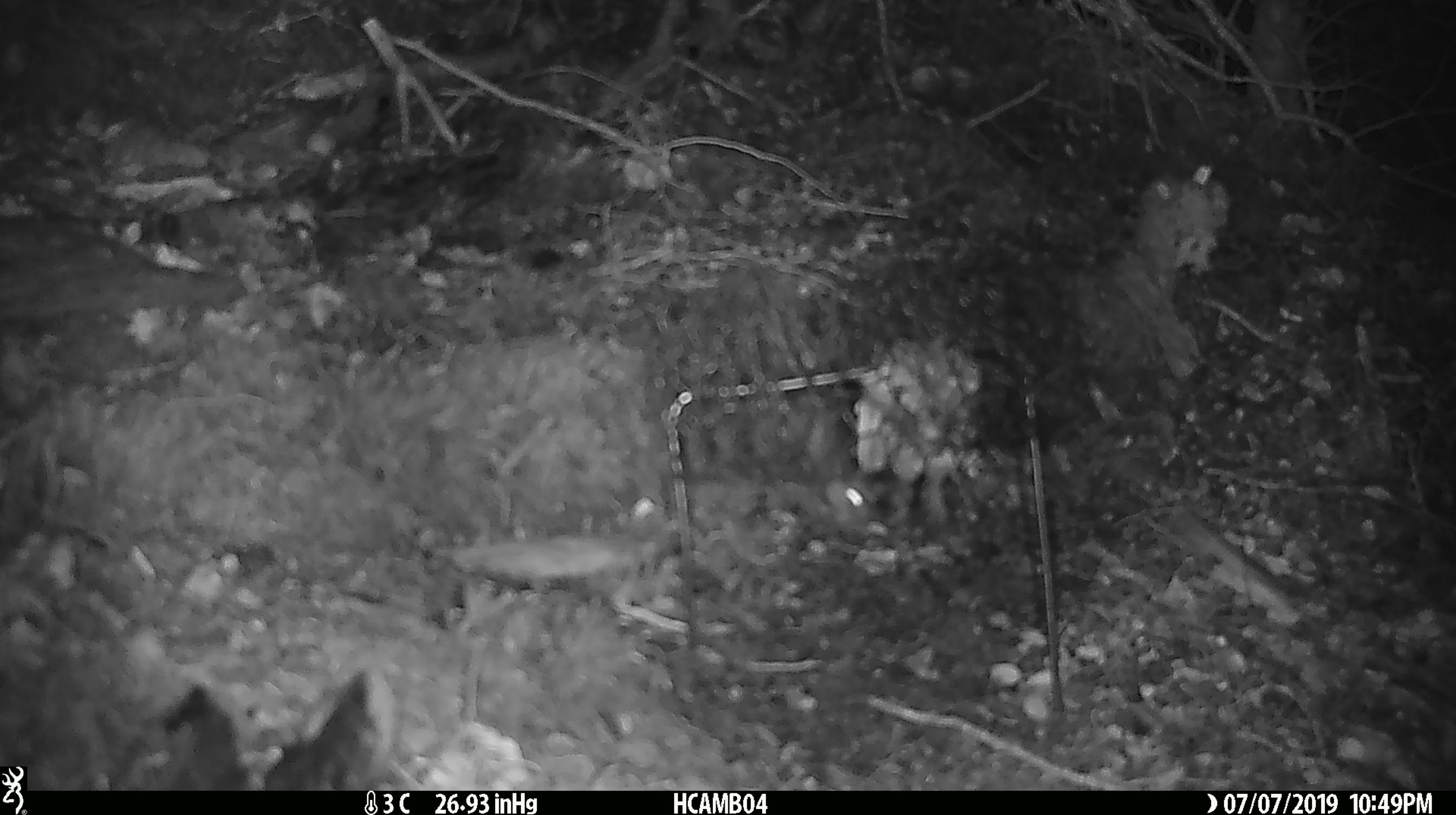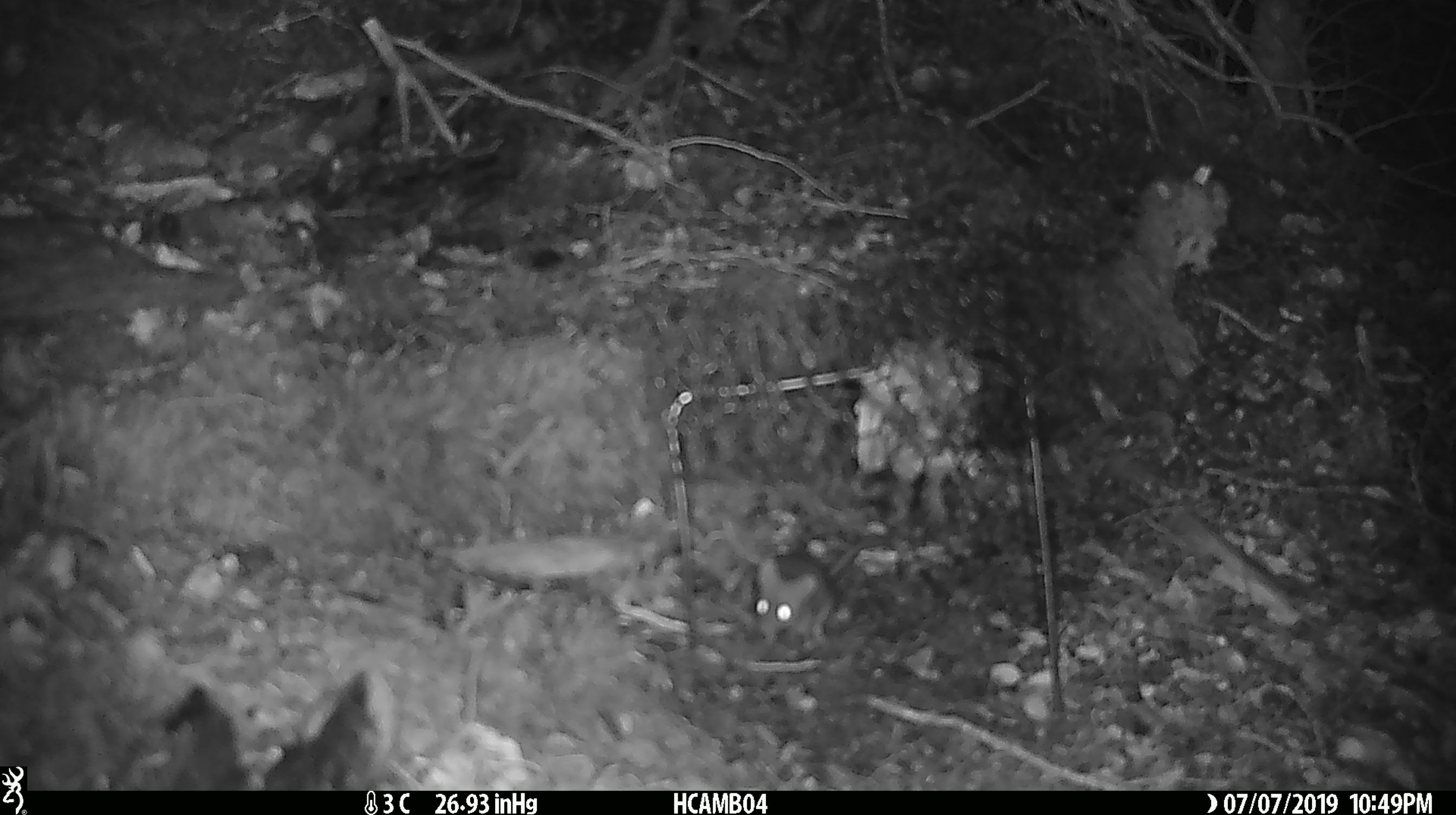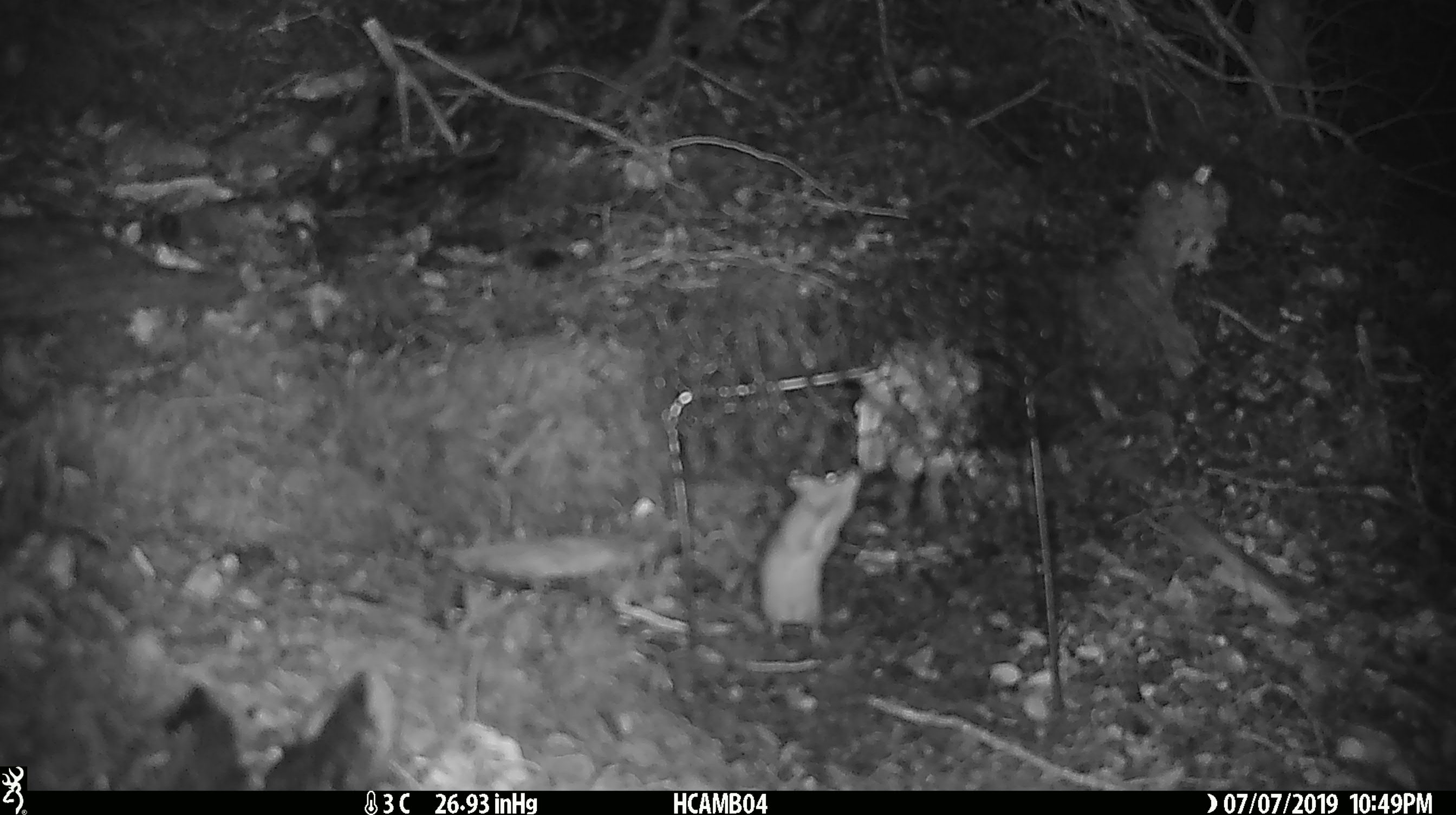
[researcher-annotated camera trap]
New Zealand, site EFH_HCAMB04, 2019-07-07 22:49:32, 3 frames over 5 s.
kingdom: Animalia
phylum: Chordata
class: Mammalia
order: Rodentia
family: Muridae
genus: Mus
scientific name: Mus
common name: mouse